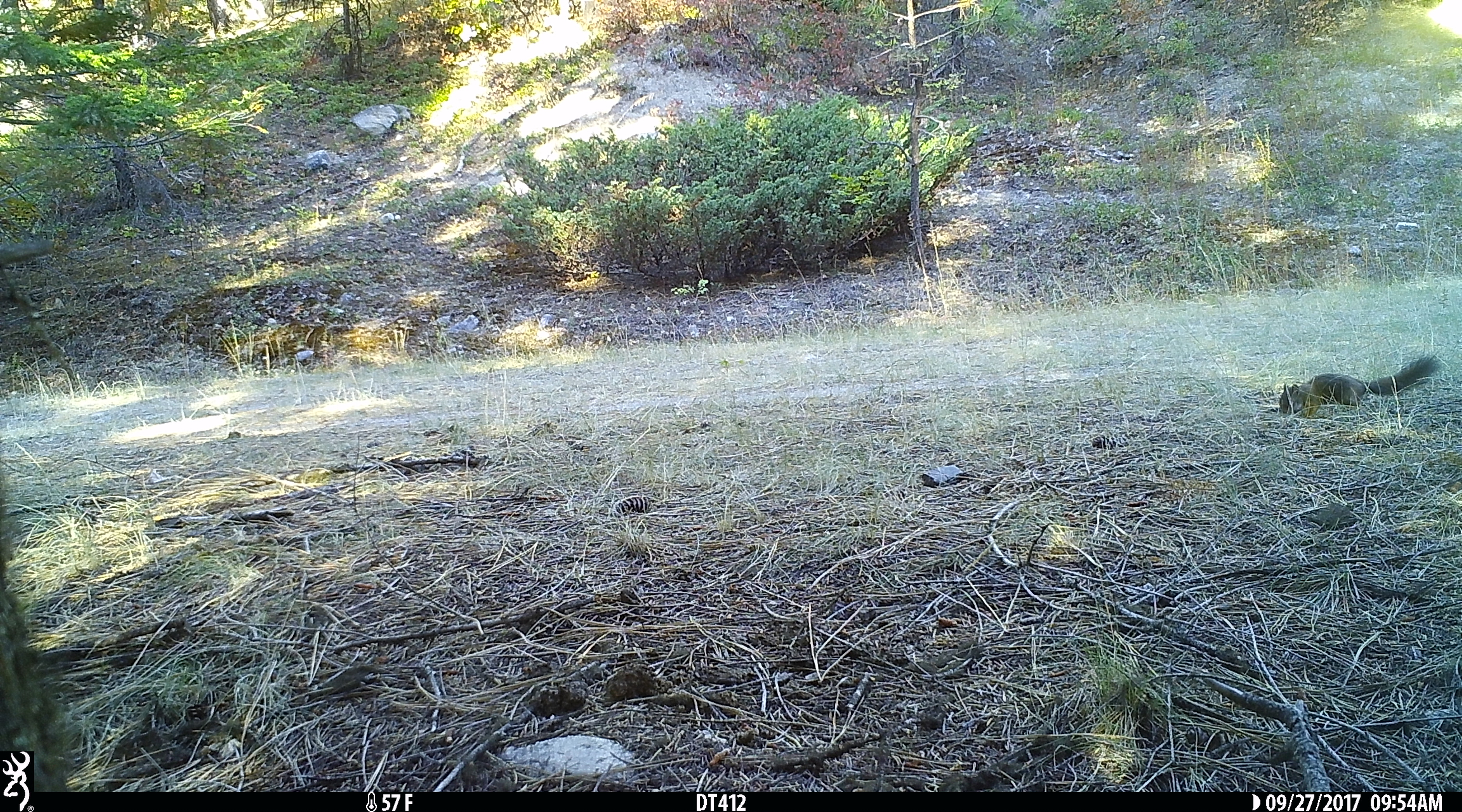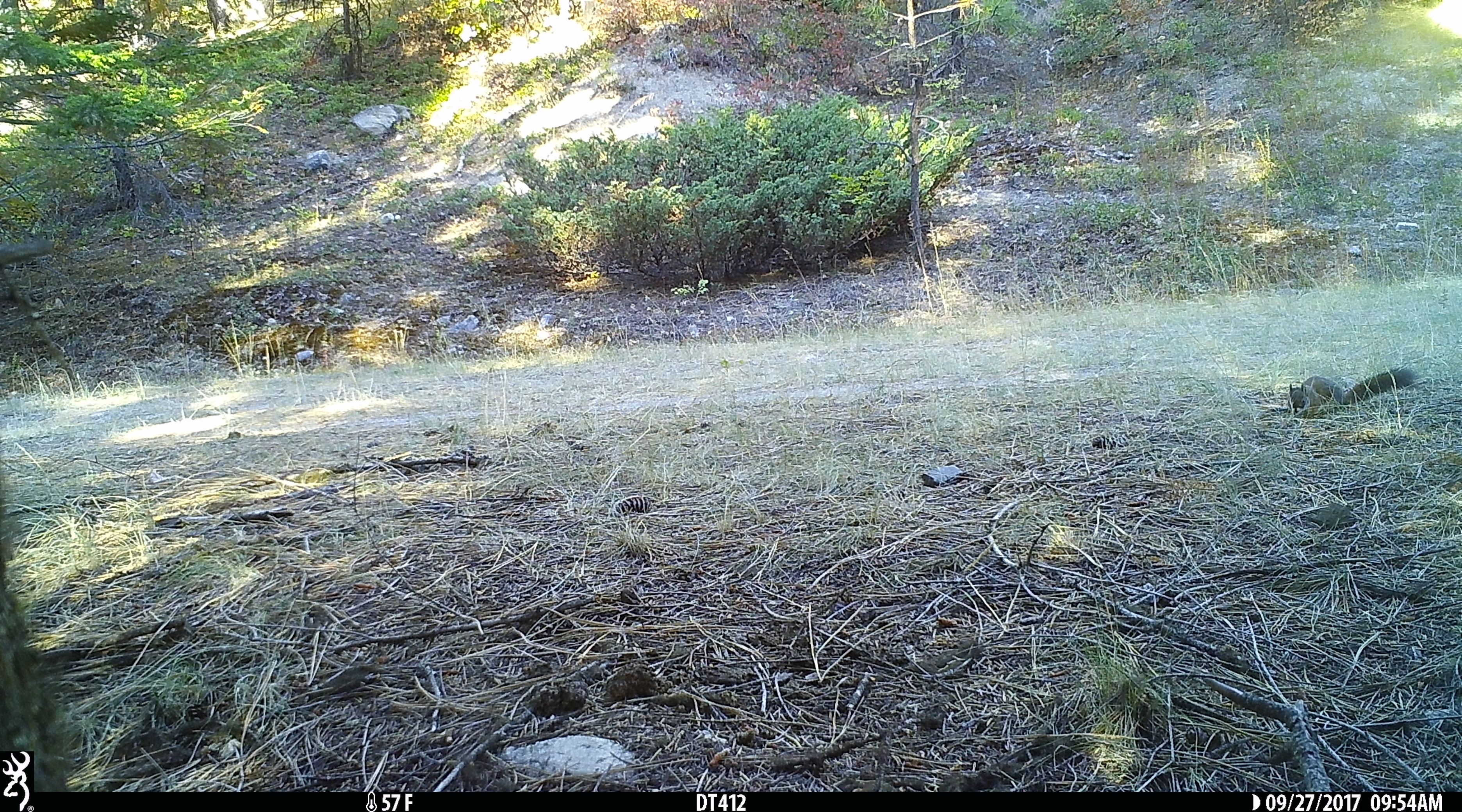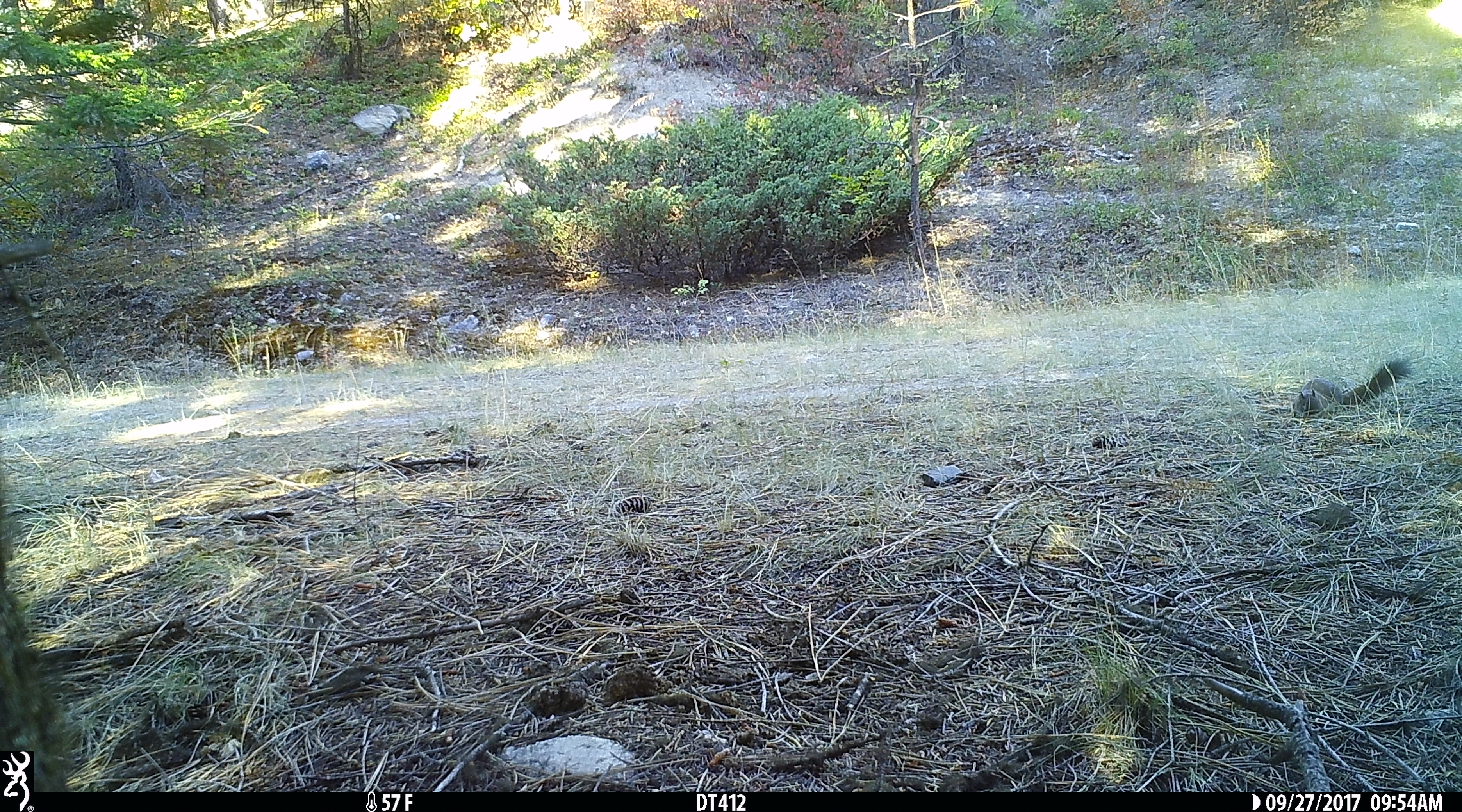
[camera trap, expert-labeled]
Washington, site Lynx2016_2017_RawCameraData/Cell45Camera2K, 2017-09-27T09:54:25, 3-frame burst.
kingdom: Animalia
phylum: Chordata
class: Mammalia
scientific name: Mammalia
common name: small mammal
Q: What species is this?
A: Small mammal (Mammalia).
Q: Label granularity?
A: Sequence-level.